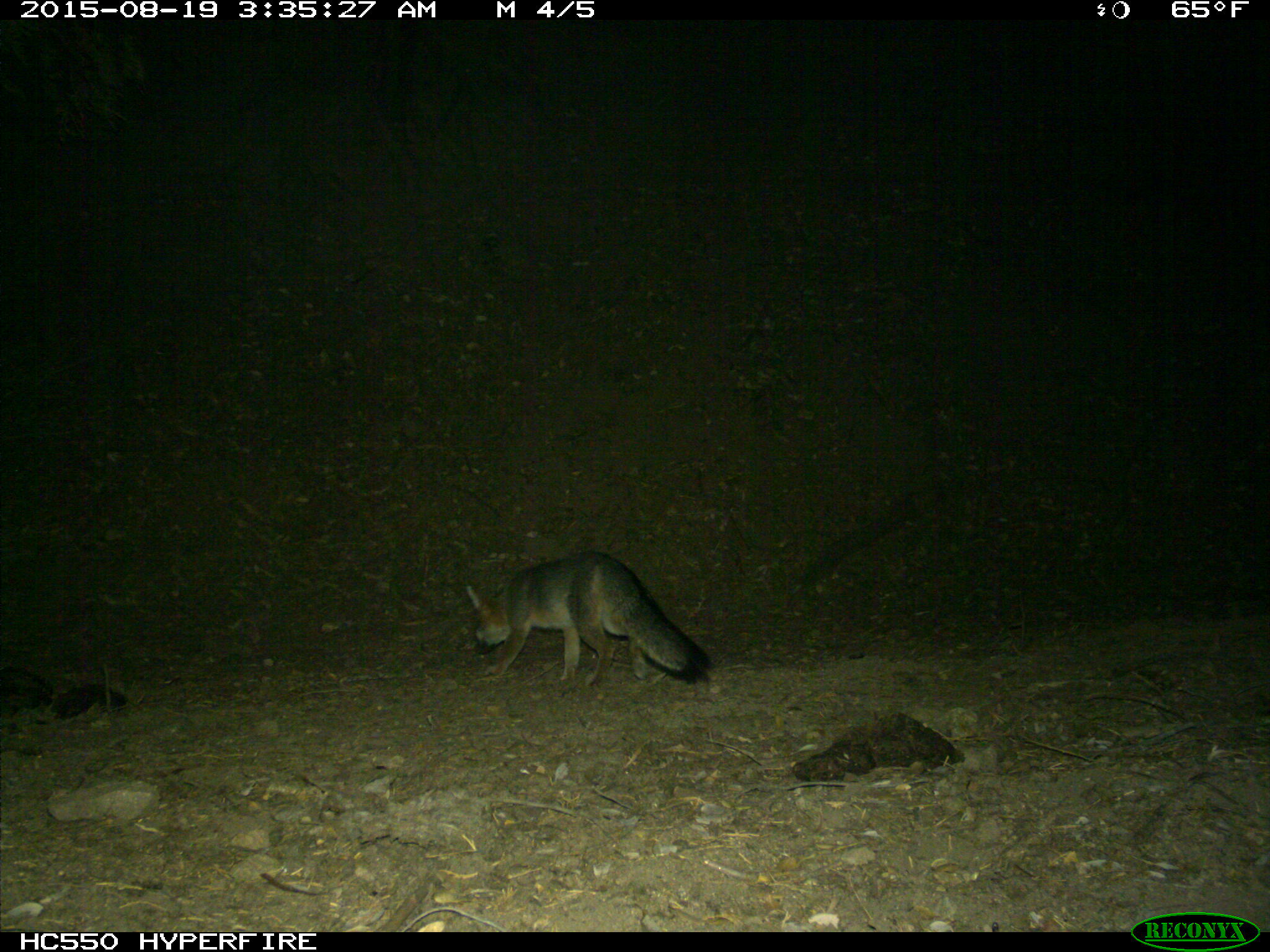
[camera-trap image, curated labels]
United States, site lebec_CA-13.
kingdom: Animalia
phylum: Chordata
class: Mammalia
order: Carnivora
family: Canidae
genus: Urocyon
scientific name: Urocyon cinereoargenteus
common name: gray fox